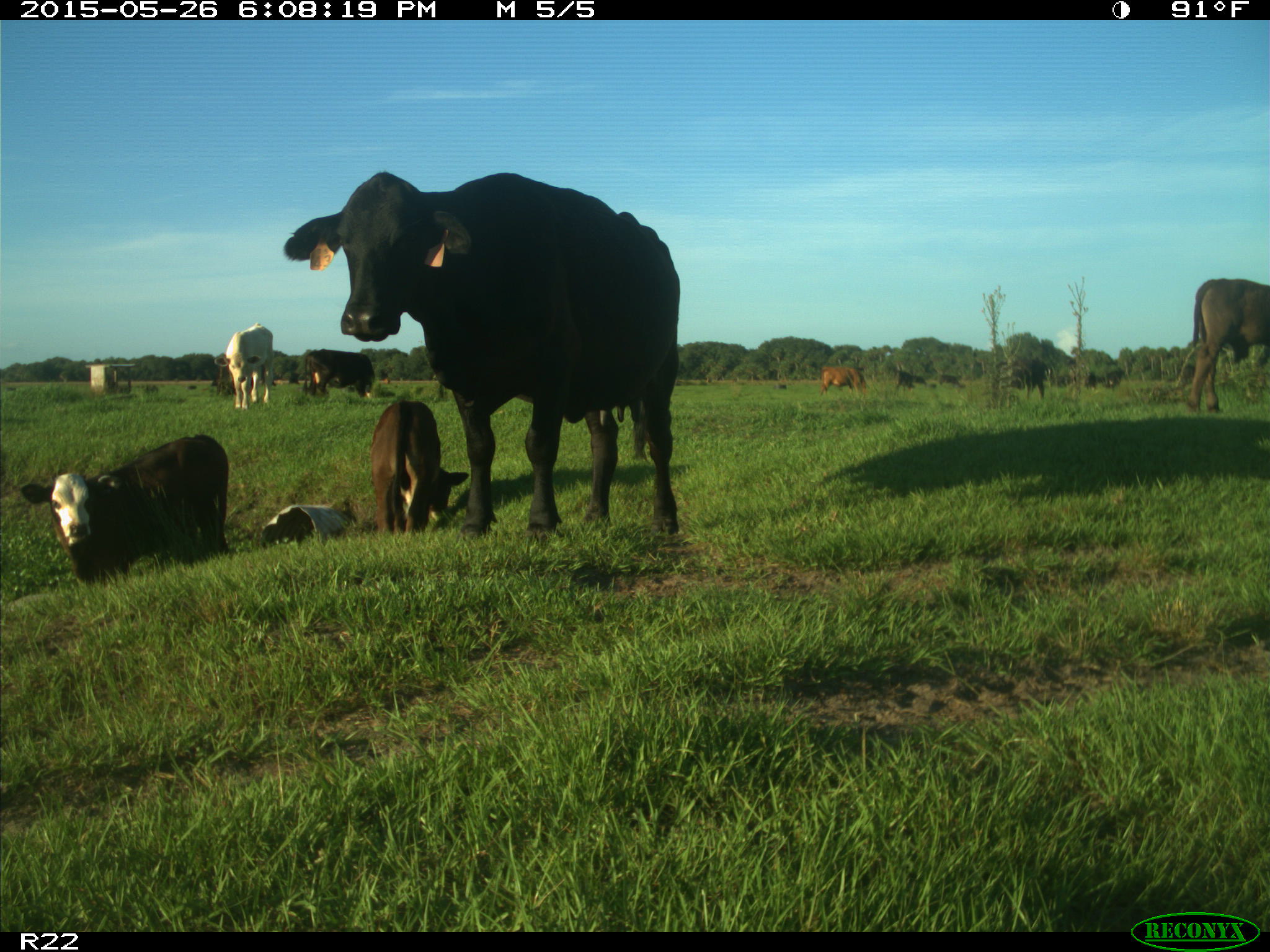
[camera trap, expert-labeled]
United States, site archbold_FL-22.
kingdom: Animalia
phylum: Chordata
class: Mammalia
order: Artiodactyla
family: Bovidae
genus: Bos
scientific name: Bos taurus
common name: domestic cow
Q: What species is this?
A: Bos taurus (domestic cow).